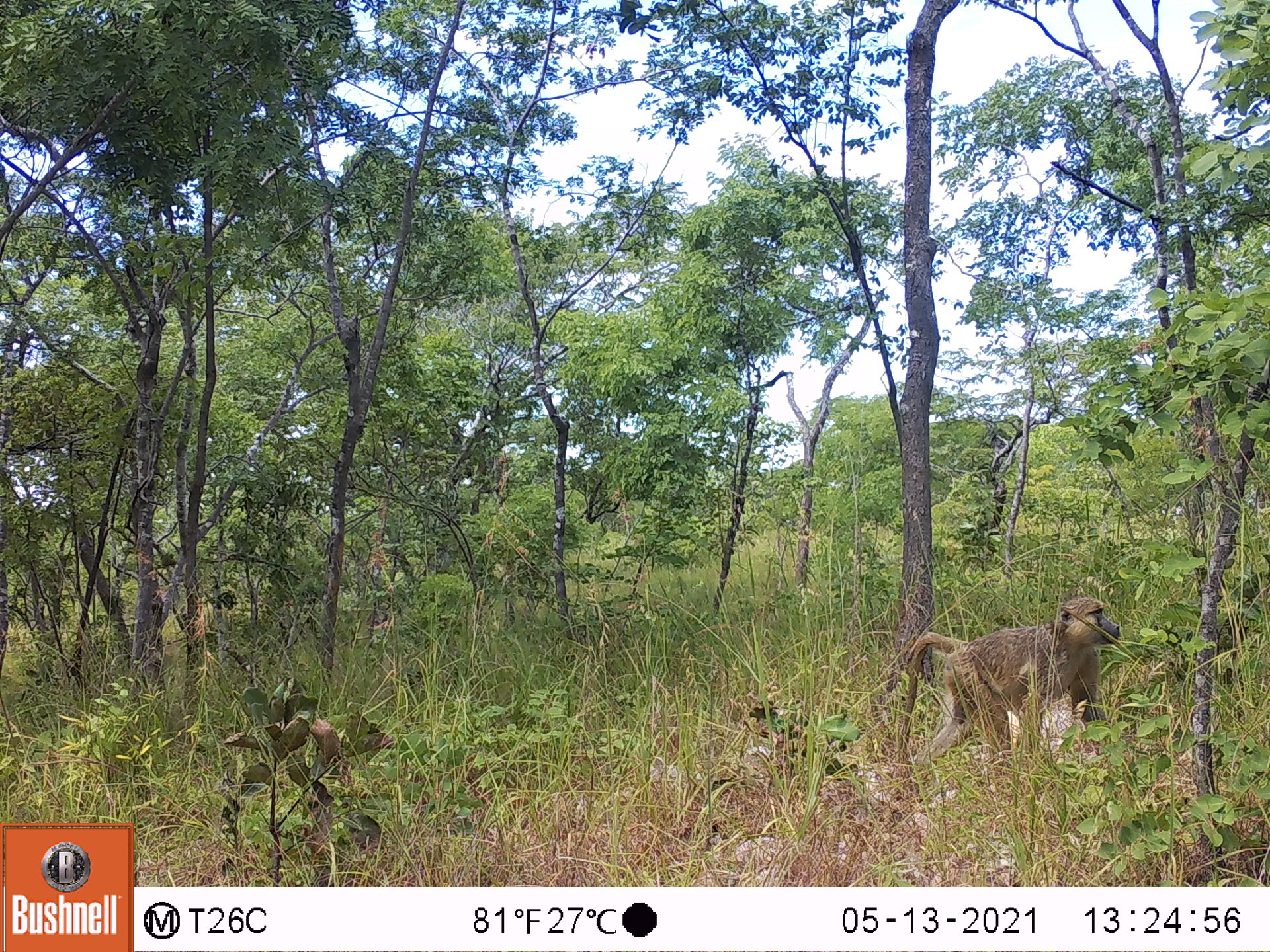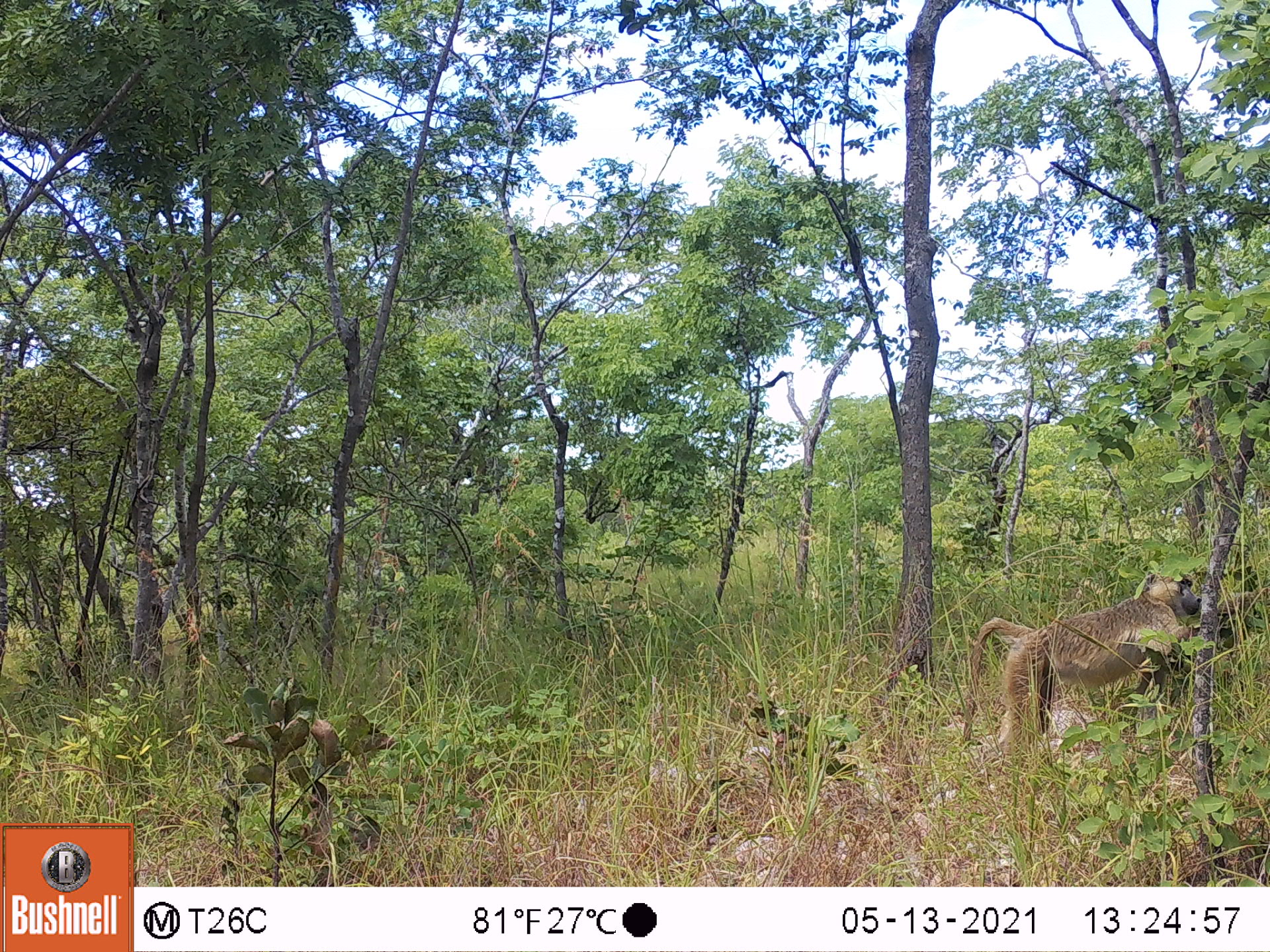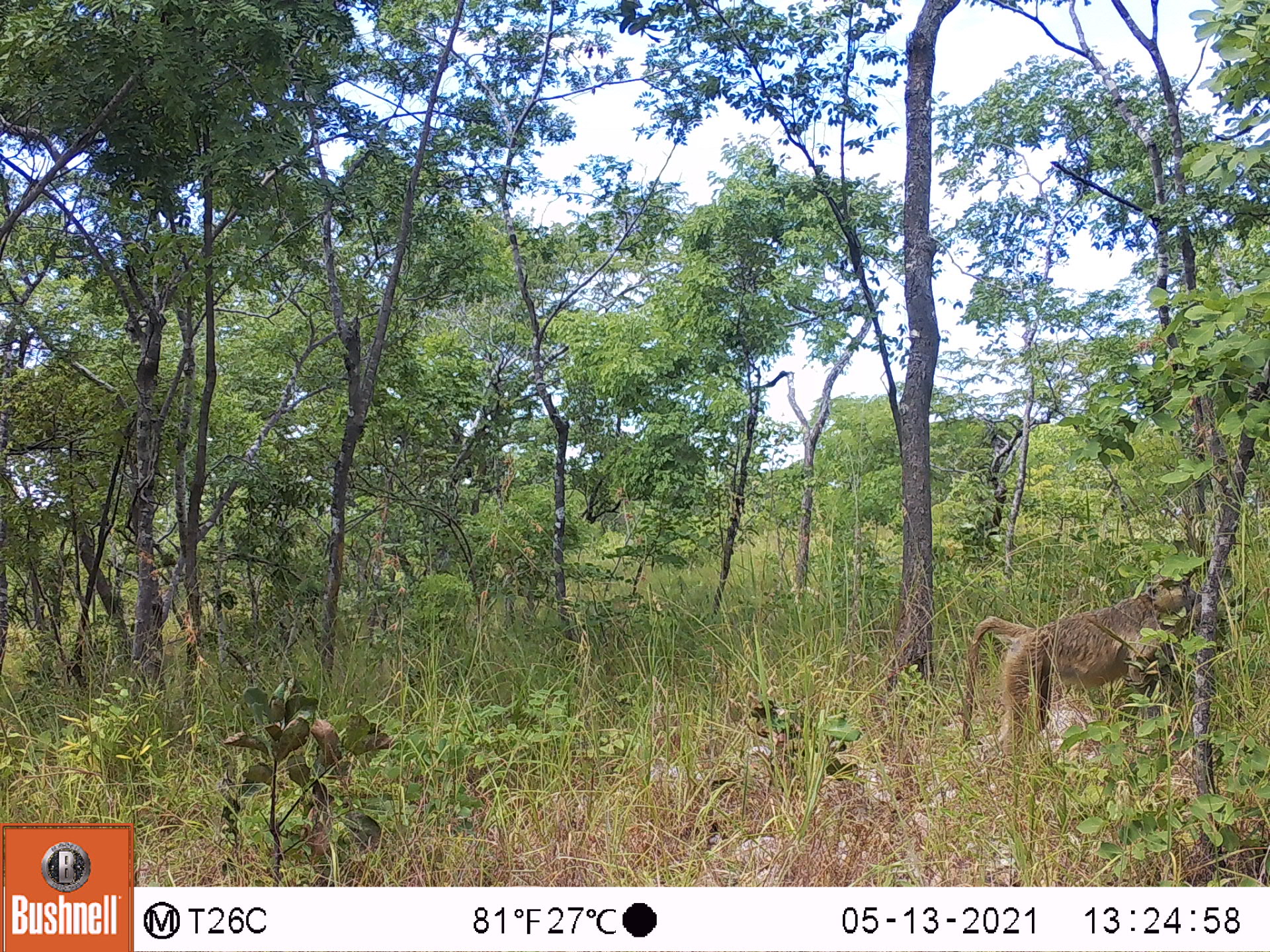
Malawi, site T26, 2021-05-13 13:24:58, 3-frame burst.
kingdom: Animalia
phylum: Chordata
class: Mammalia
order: Primates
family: Cercopithecidae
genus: Papio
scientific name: Papio cynocephalus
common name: yellow baboon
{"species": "yellow baboon (Papio cynocephalus)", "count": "1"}